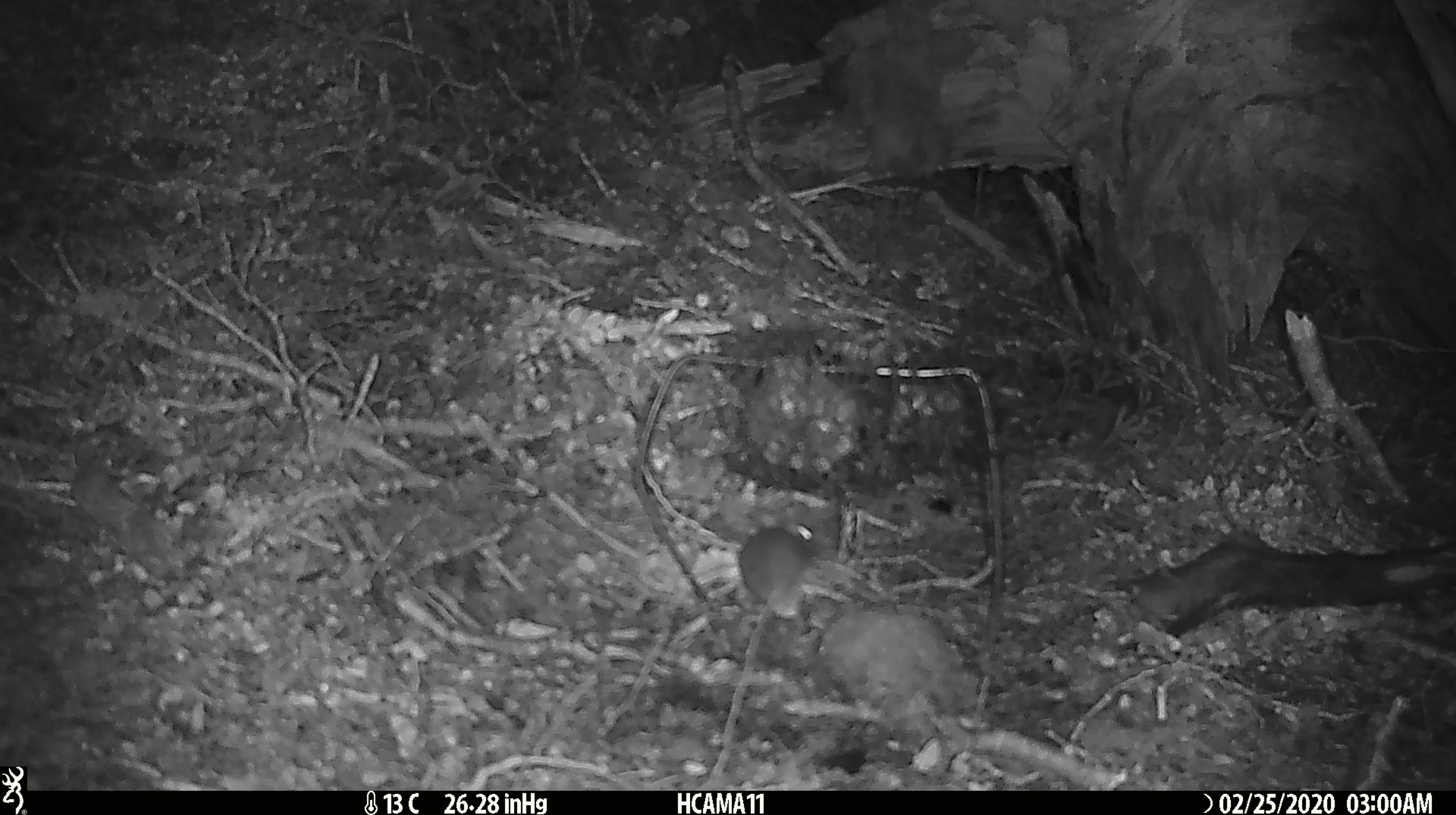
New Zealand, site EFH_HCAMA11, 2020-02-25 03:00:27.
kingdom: Animalia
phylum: Chordata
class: Mammalia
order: Rodentia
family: Muridae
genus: Mus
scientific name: Mus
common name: mouse